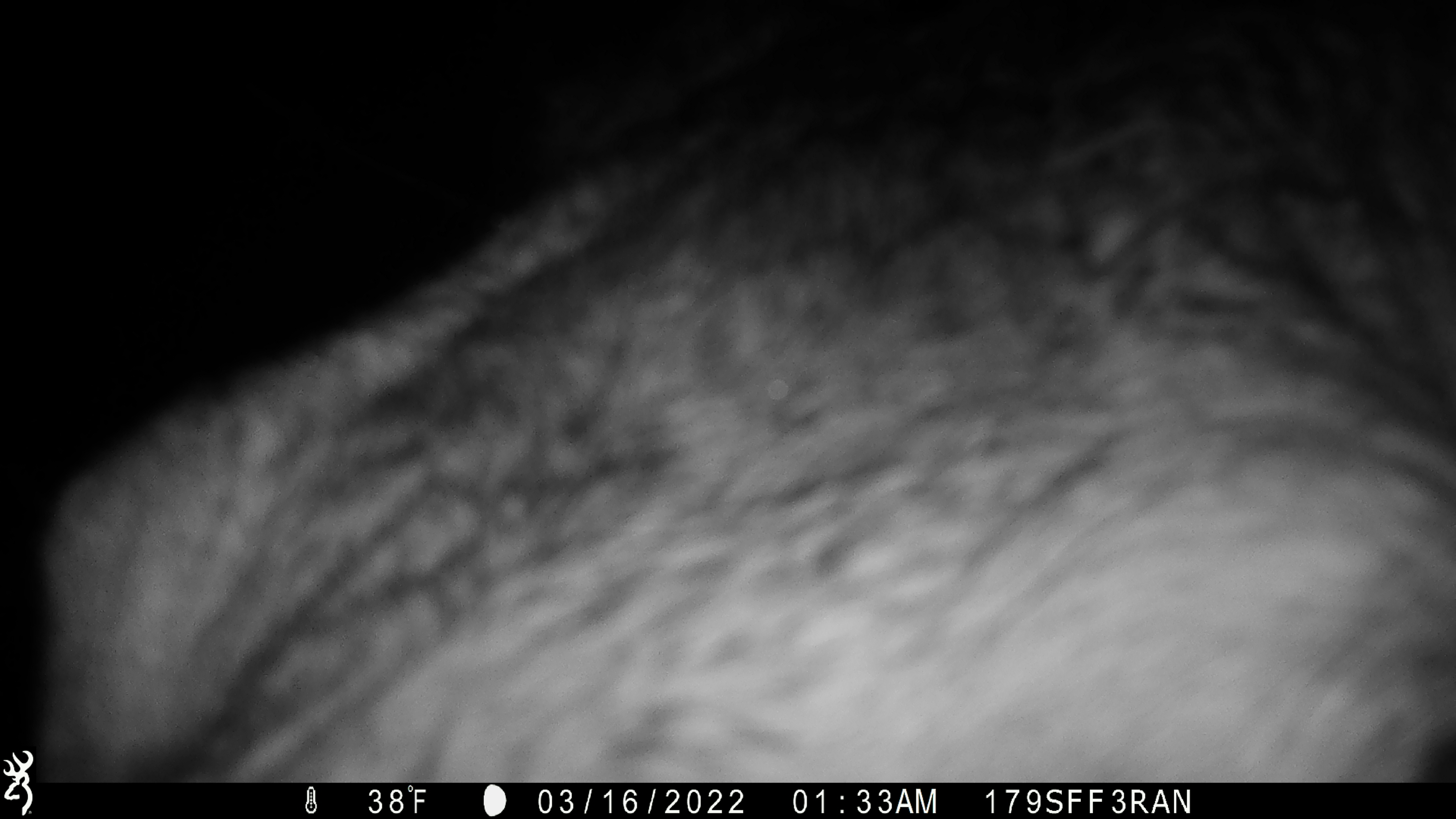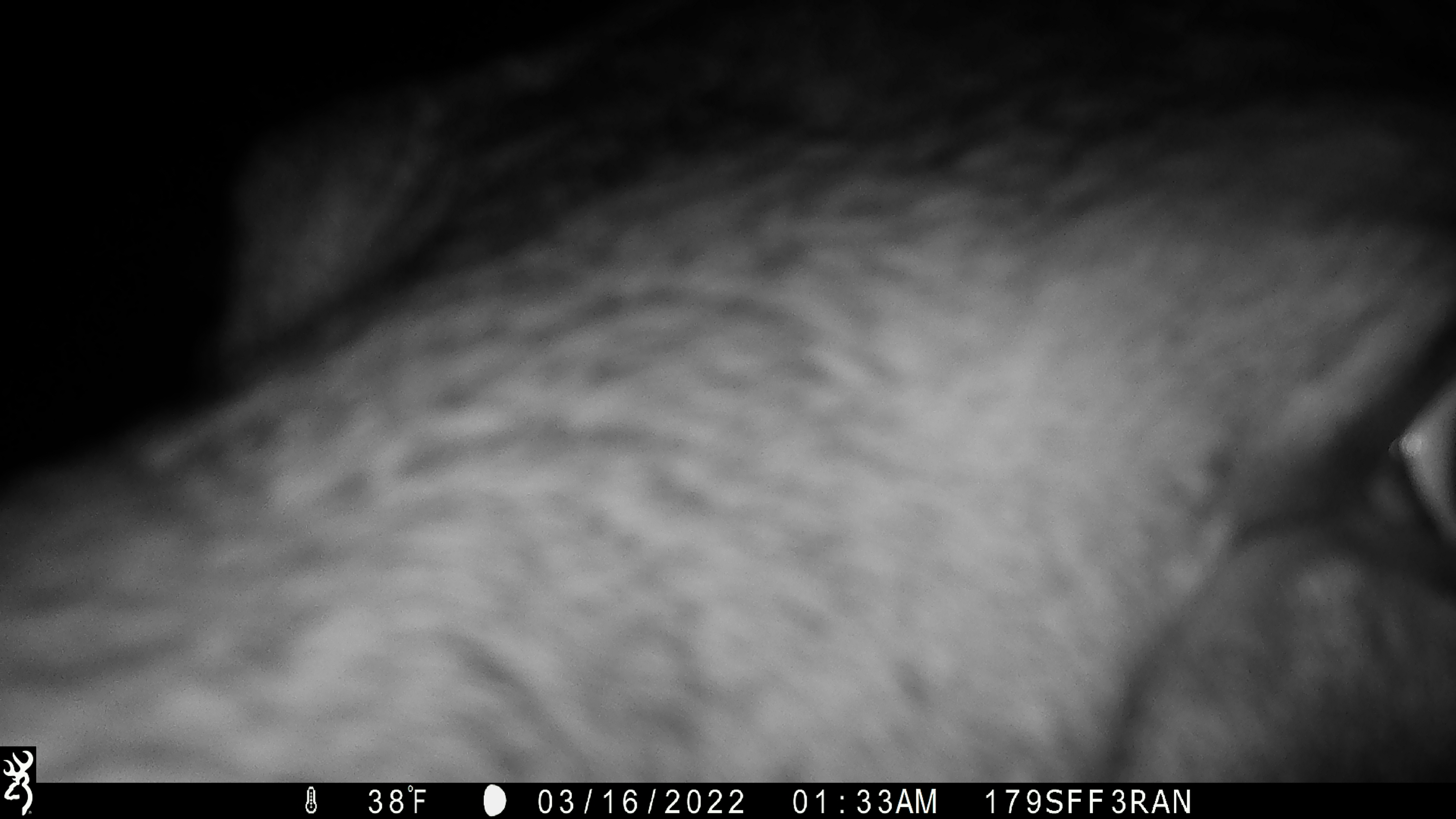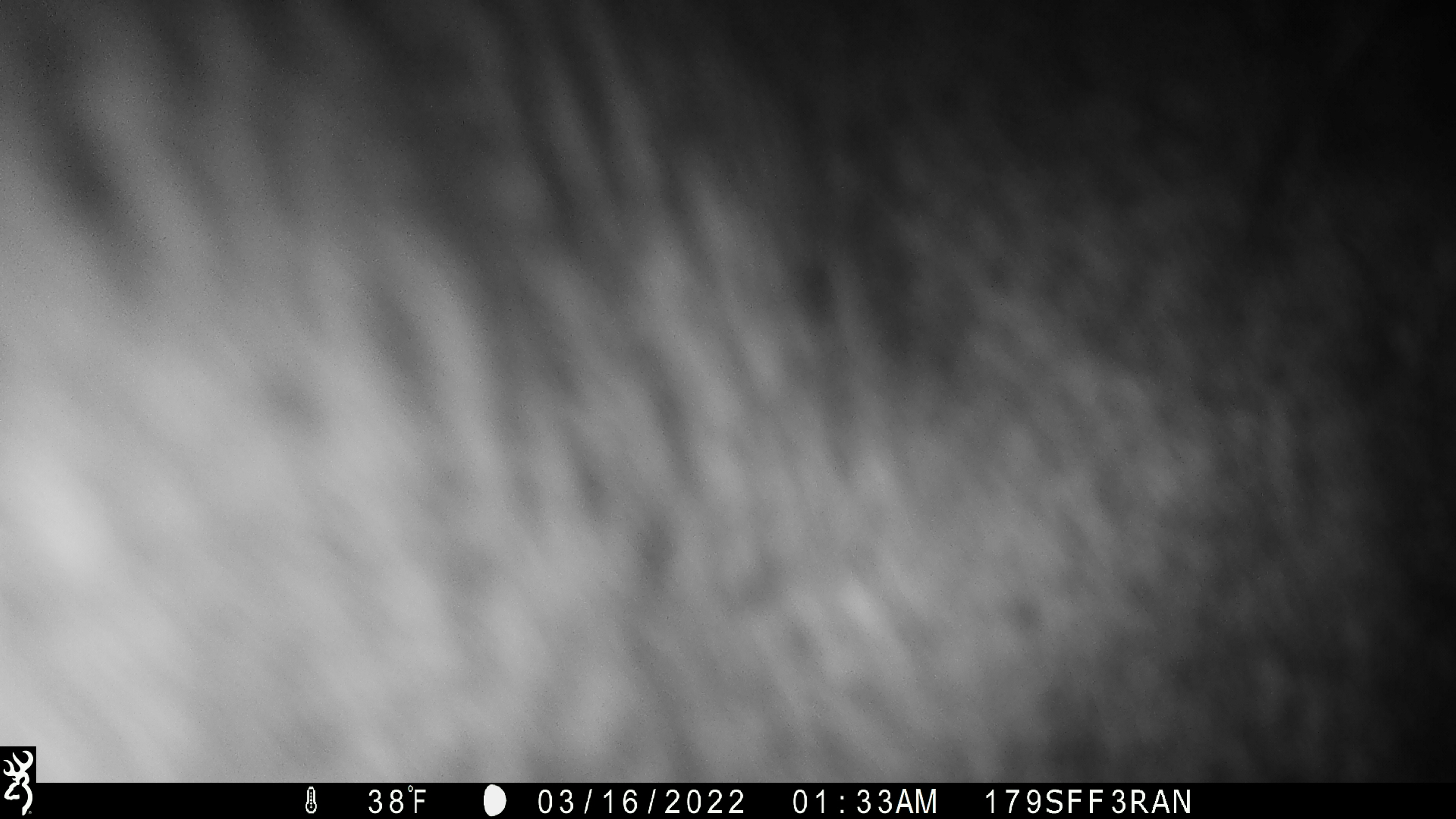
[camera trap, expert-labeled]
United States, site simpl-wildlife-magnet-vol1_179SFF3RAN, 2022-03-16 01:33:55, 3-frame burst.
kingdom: Animalia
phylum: Chordata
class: Mammalia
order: Artiodactyla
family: Cervidae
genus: Alces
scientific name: Alces alces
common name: moose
Moose (Alces alces).